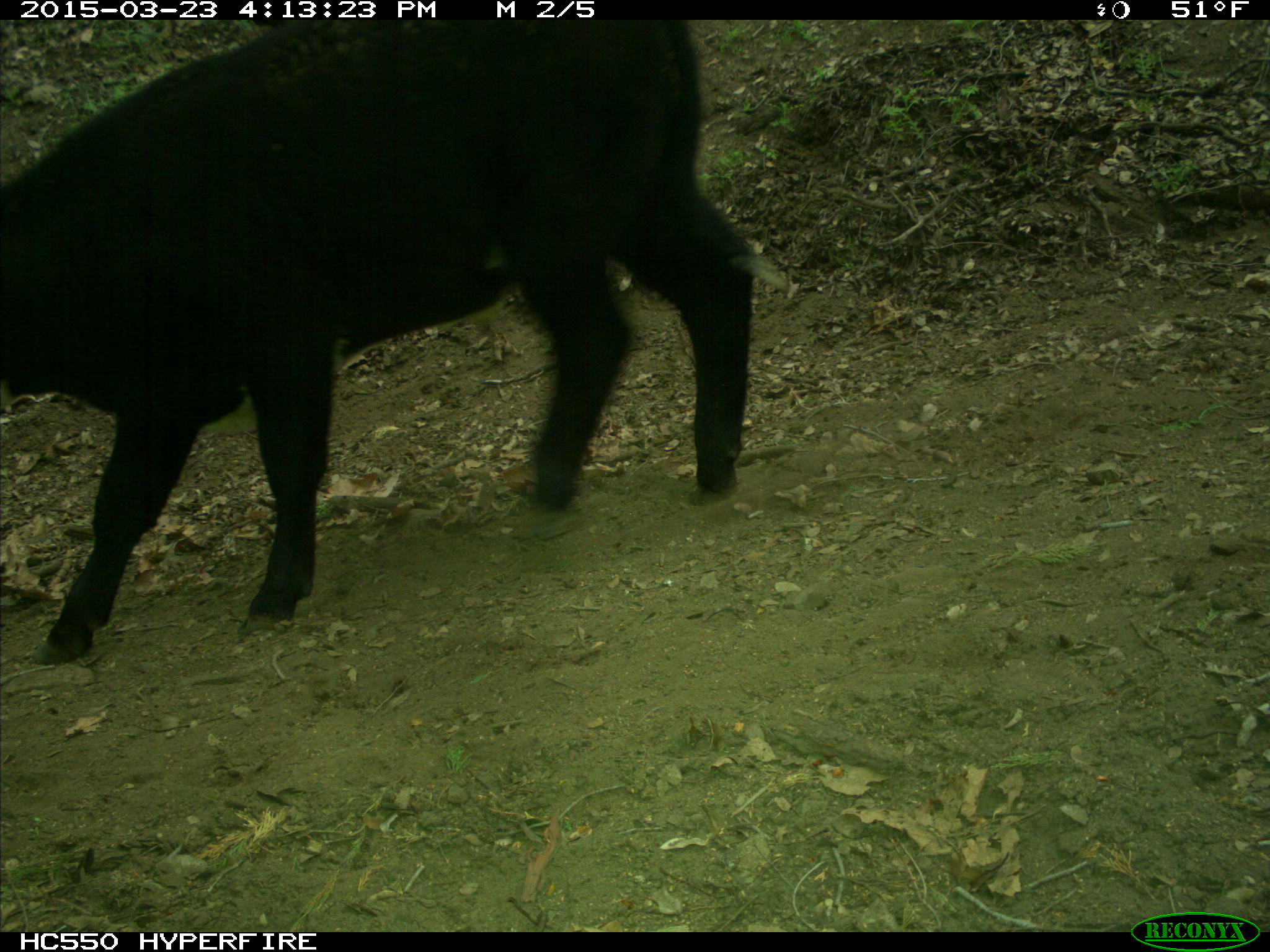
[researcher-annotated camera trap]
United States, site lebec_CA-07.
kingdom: Animalia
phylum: Chordata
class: Mammalia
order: Artiodactyla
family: Bovidae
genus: Bos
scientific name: Bos taurus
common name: domestic cow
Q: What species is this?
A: Bos taurus (domestic cow).